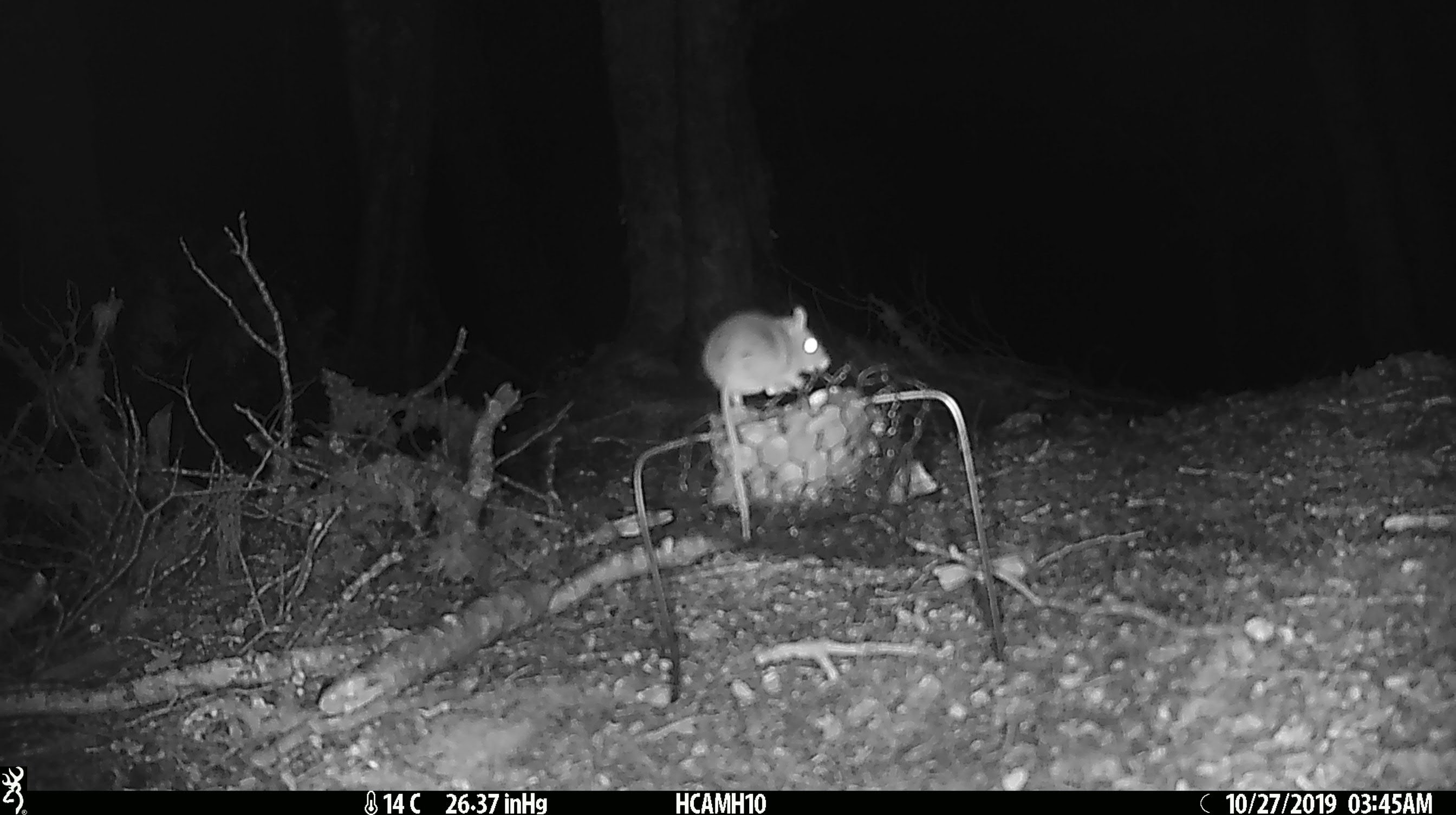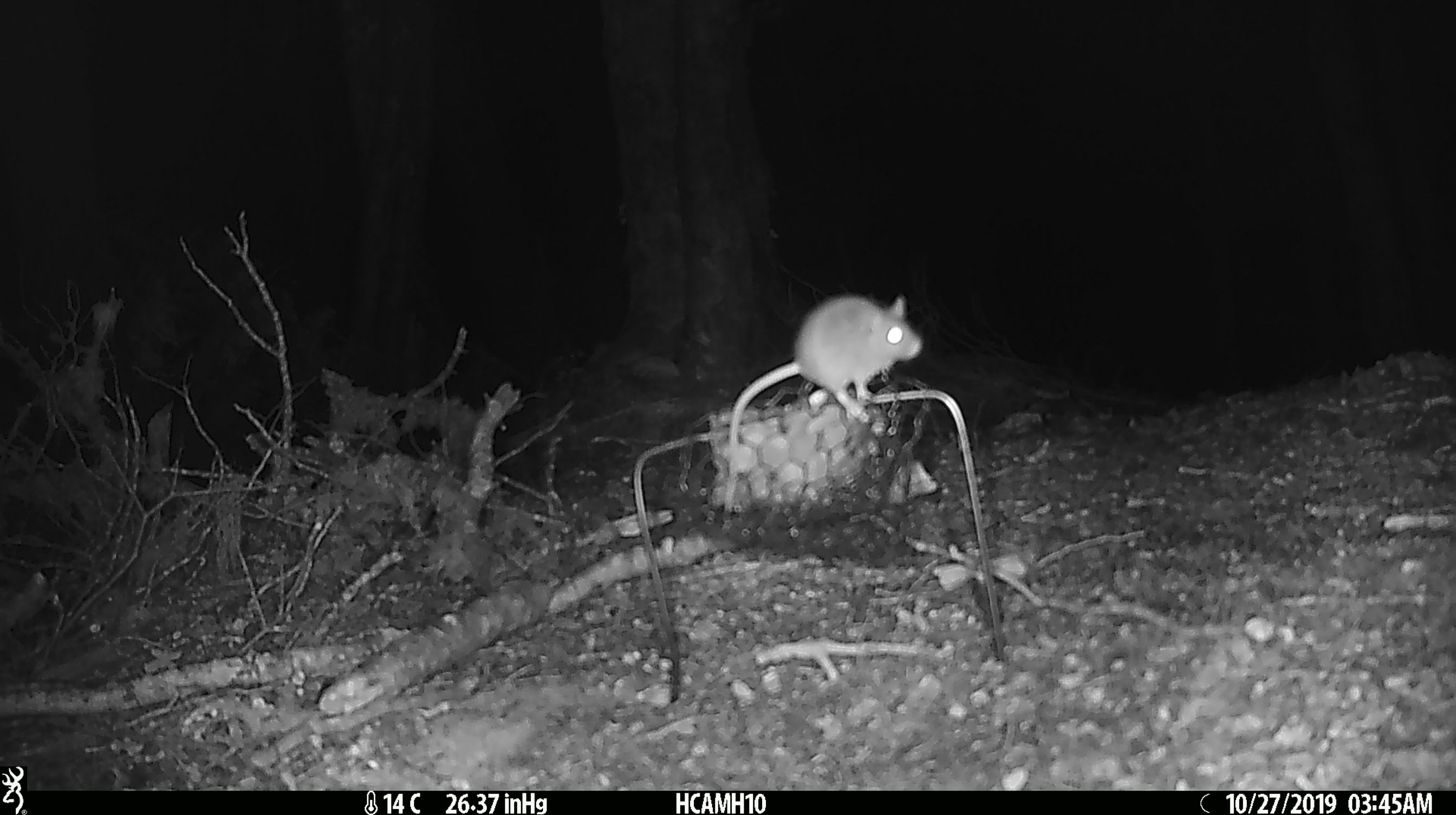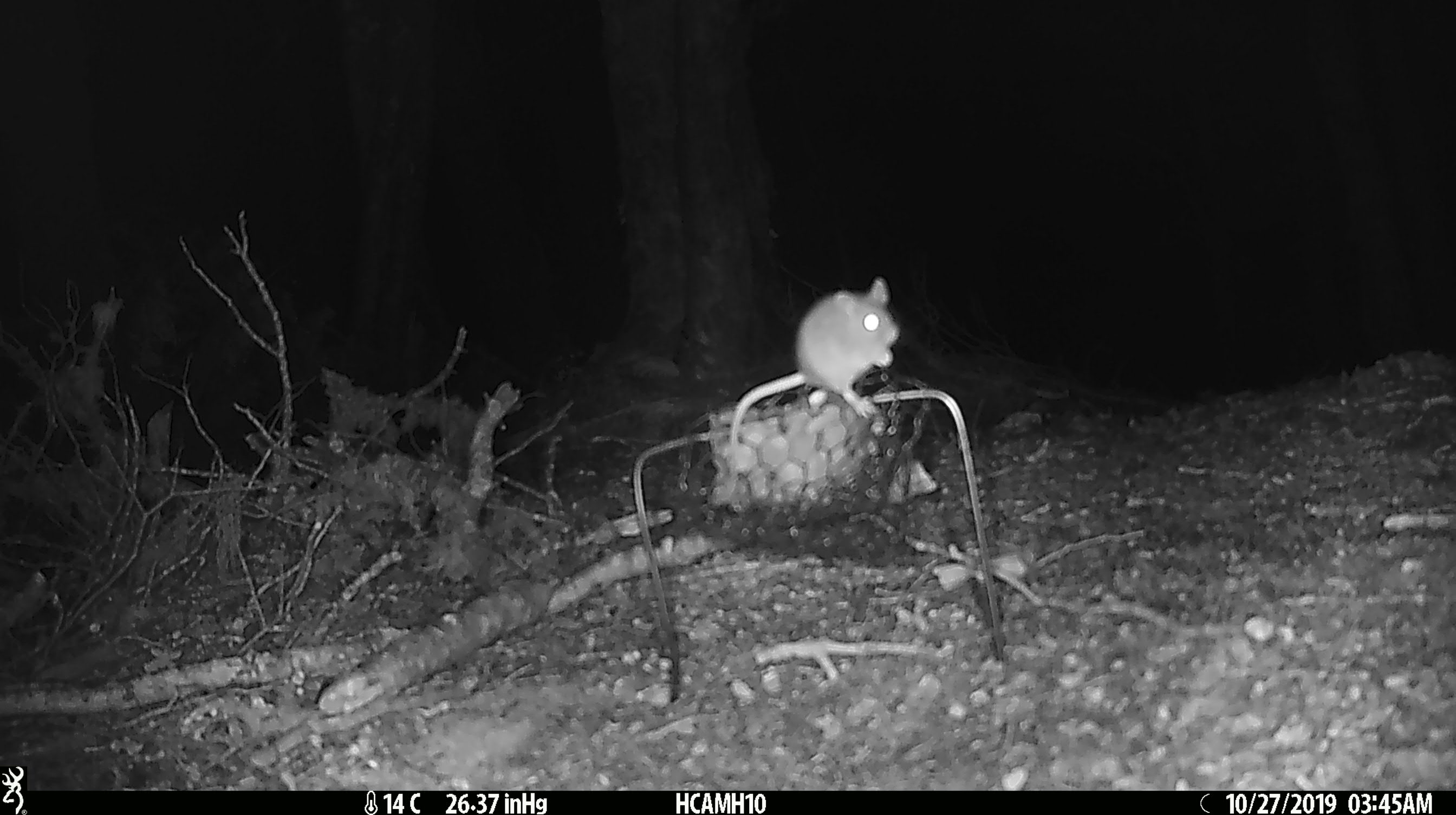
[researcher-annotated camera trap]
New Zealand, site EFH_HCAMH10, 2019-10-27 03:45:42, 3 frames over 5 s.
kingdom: Animalia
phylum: Chordata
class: Mammalia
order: Rodentia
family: Muridae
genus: Mus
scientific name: Mus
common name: mouse